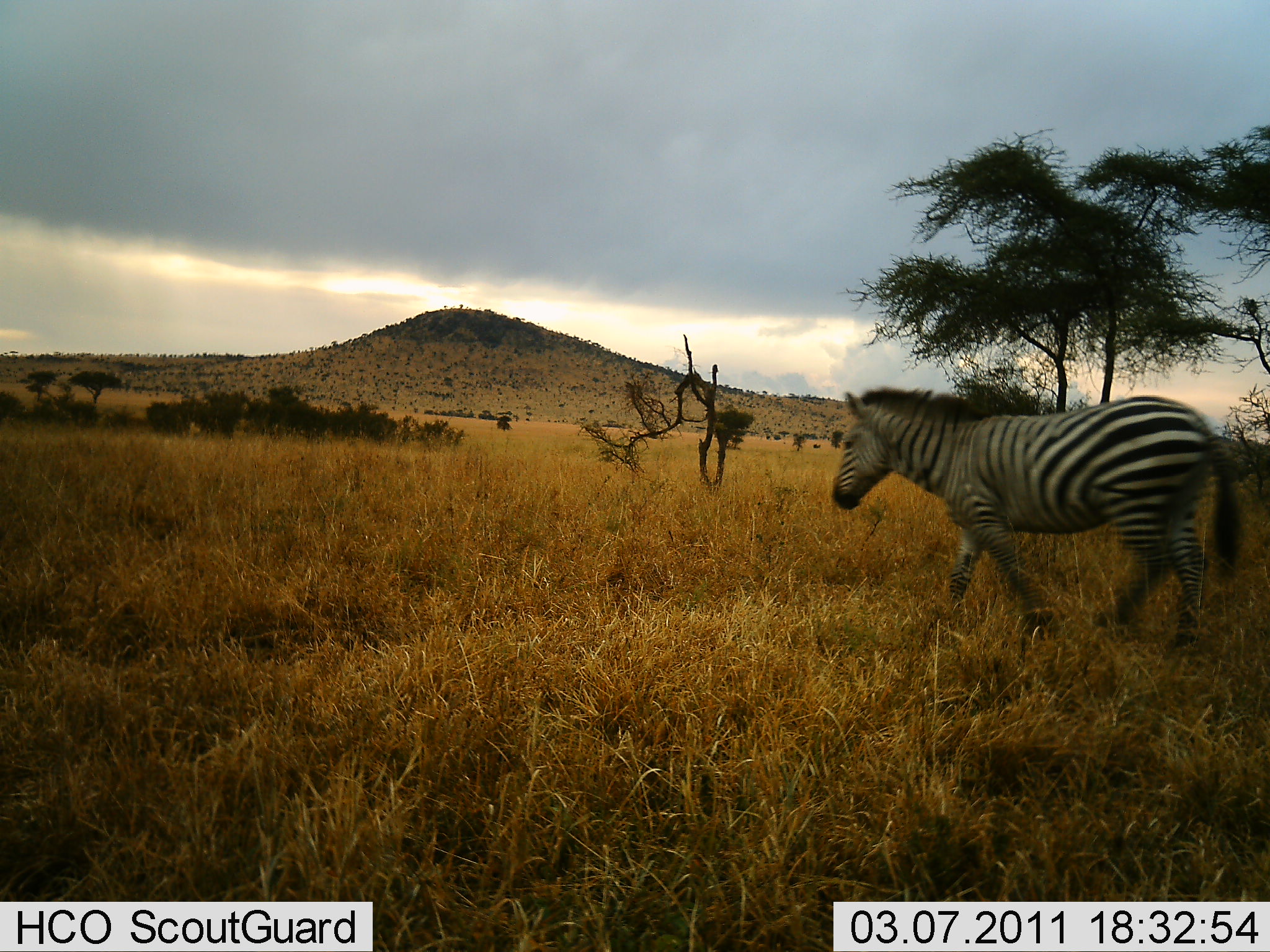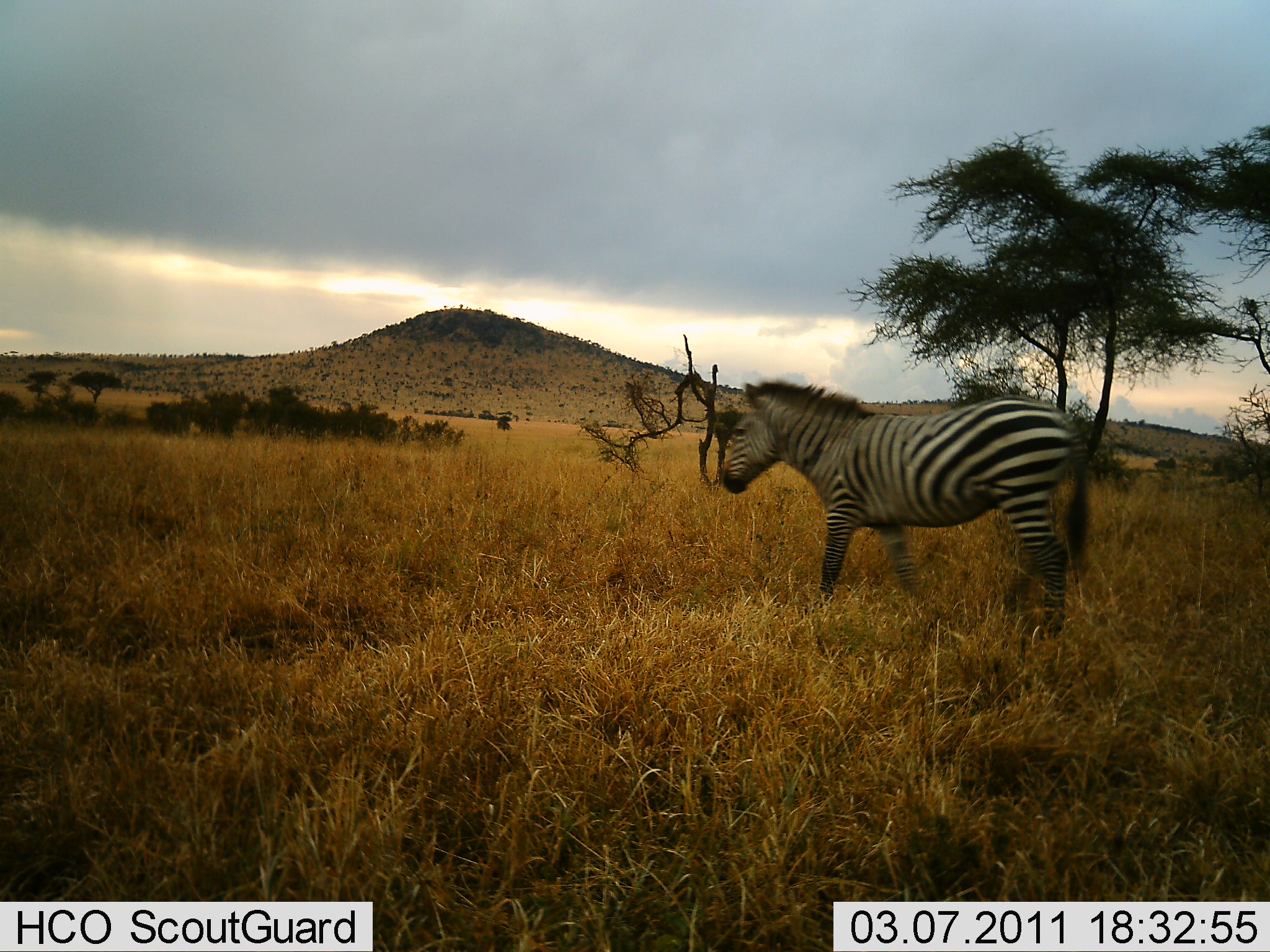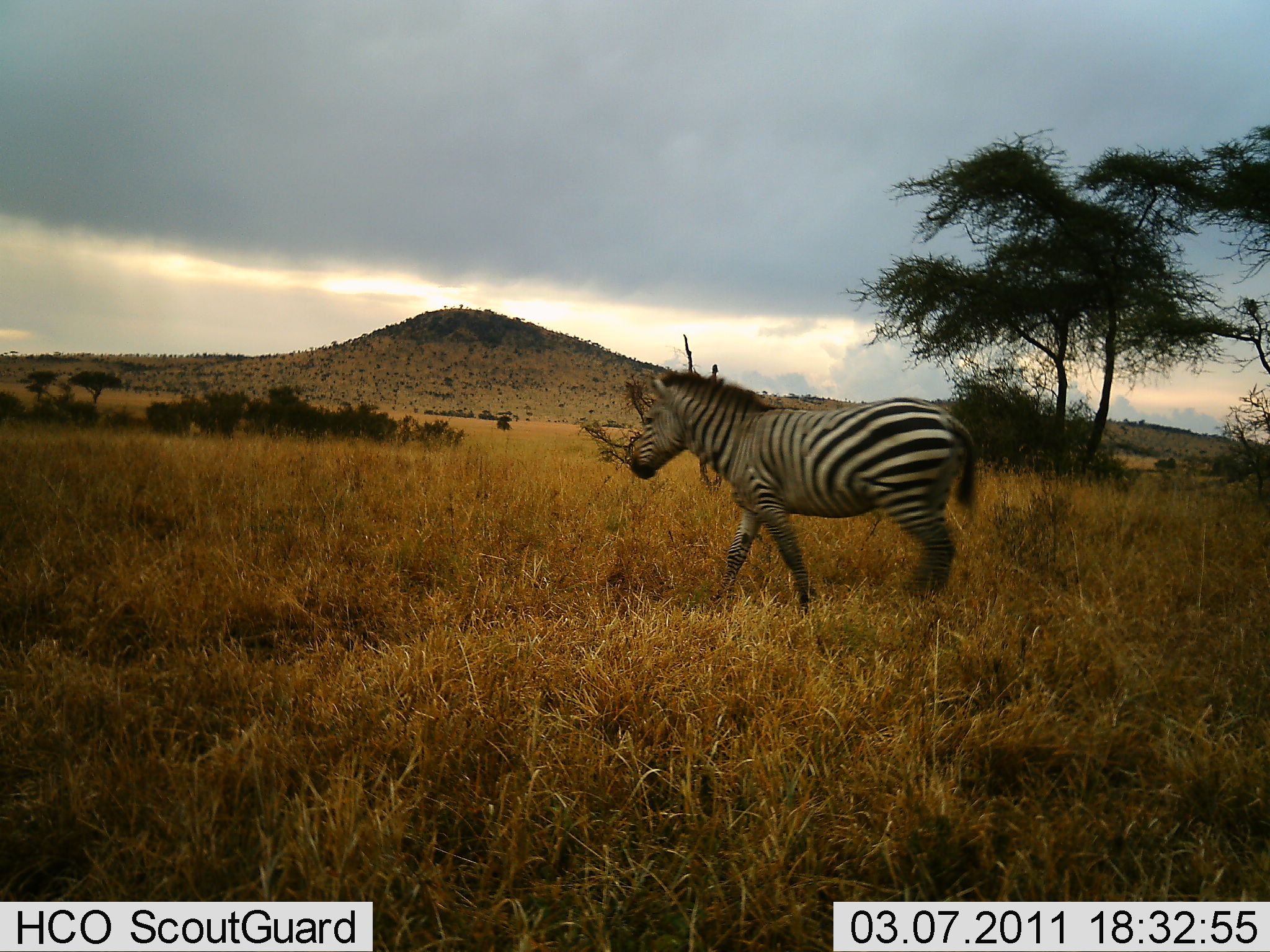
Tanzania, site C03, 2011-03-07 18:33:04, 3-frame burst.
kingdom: Animalia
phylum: Chordata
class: Mammalia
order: Perissodactyla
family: Equidae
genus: Equus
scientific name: Equus quagga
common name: plains zebra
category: zebra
Zebra (plains zebra) (Equus quagga), count 1. Behavior (volunteer vote fractions): standing 17%, resting 0%, moving 92%, interacting 0%. Young present (vote fraction): 0%. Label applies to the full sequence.